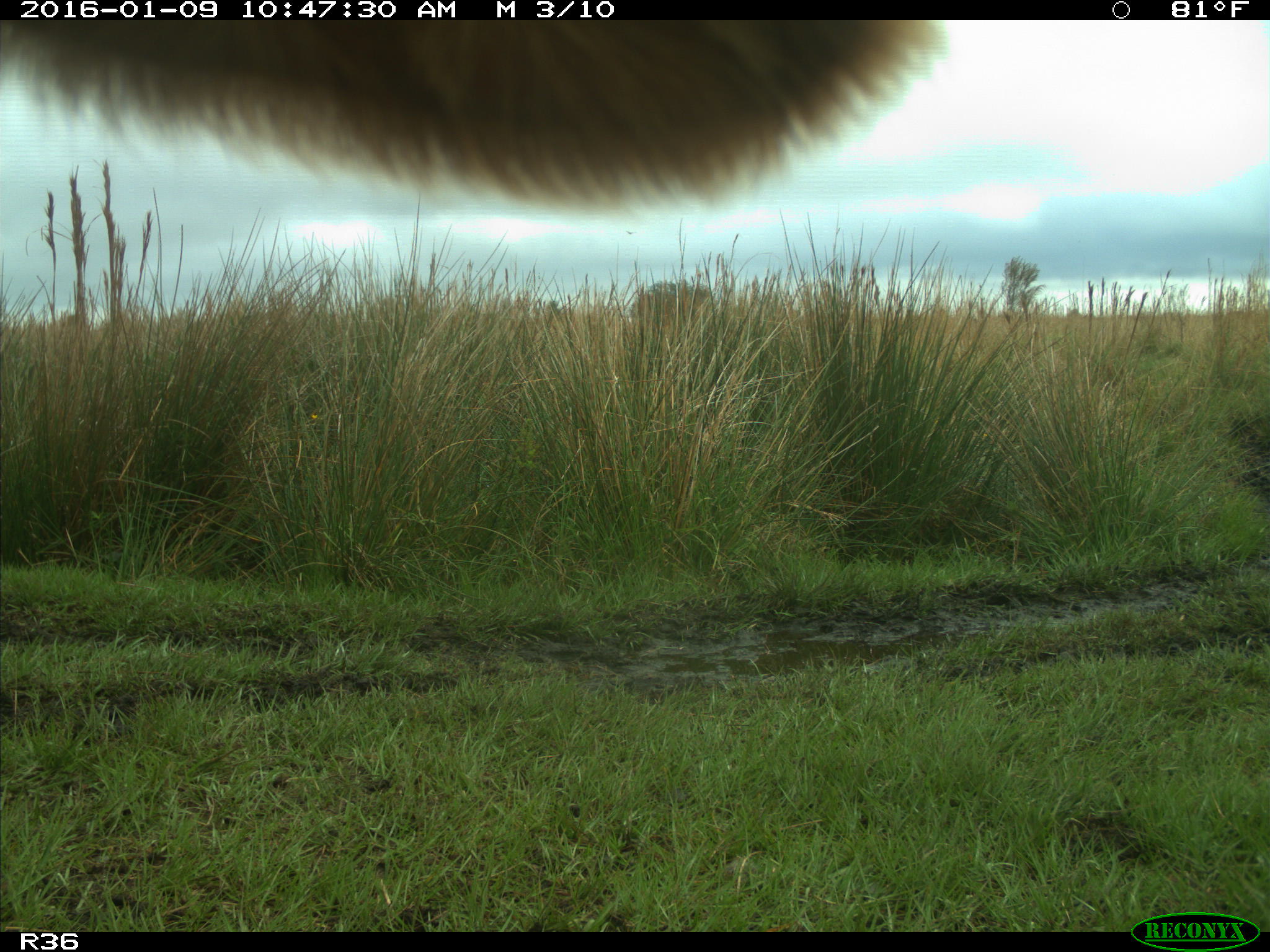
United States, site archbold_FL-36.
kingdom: Animalia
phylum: Chordata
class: Mammalia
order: Artiodactyla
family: Bovidae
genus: Bos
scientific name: Bos taurus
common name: domestic cow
Bos taurus (domestic cow).